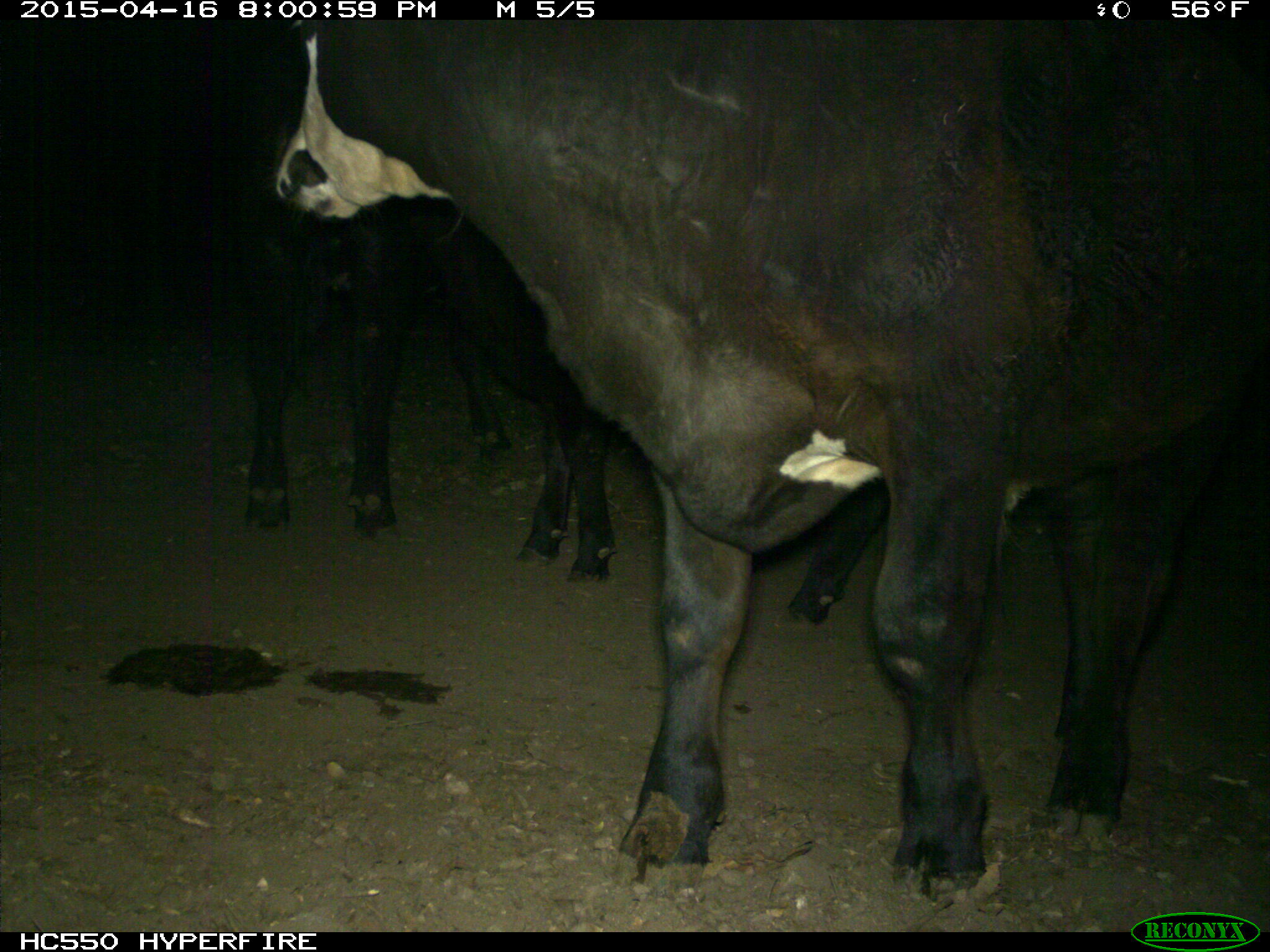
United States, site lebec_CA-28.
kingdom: Animalia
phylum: Chordata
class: Mammalia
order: Artiodactyla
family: Bovidae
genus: Bos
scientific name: Bos taurus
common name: domestic cow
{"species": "Bos taurus (domestic cow)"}